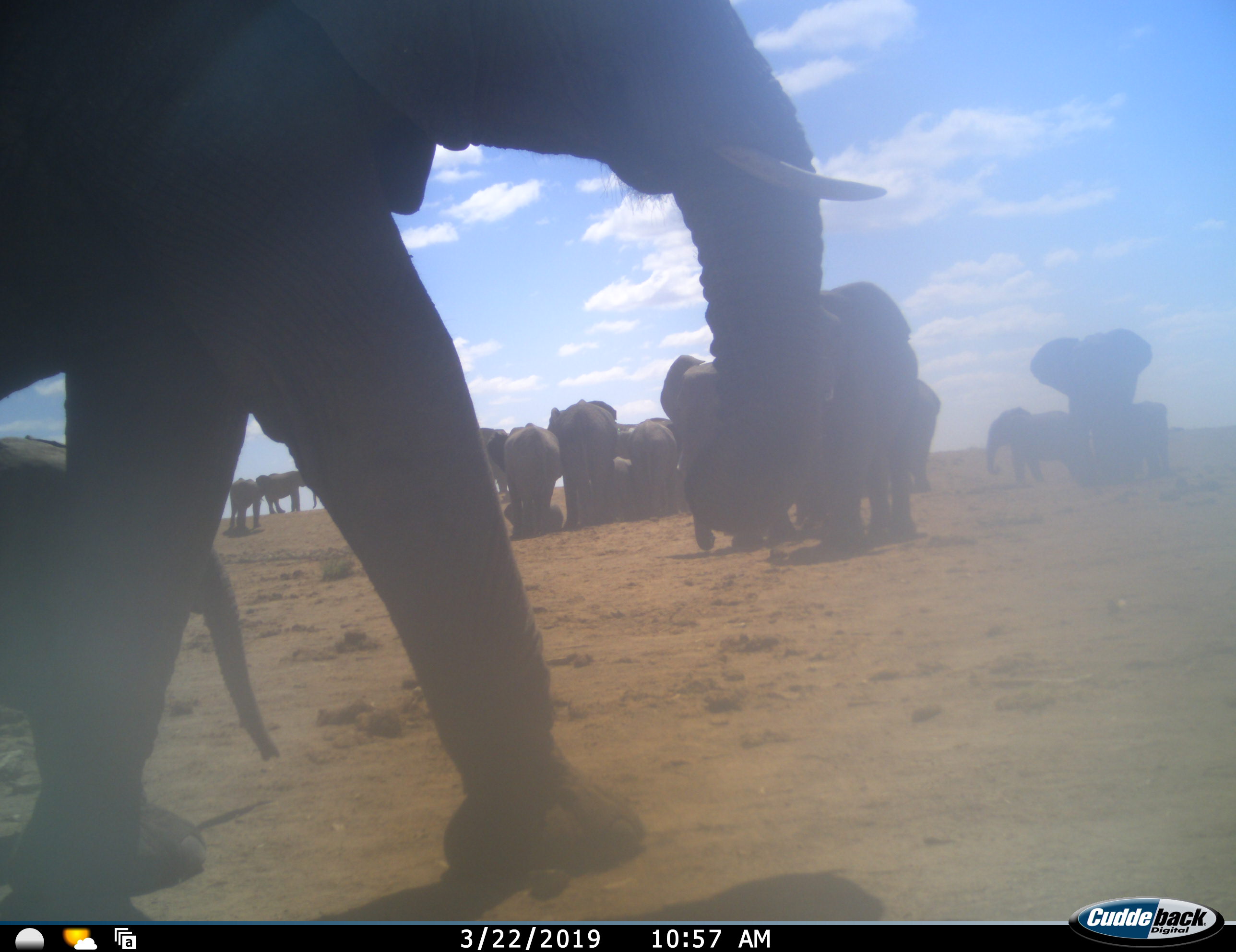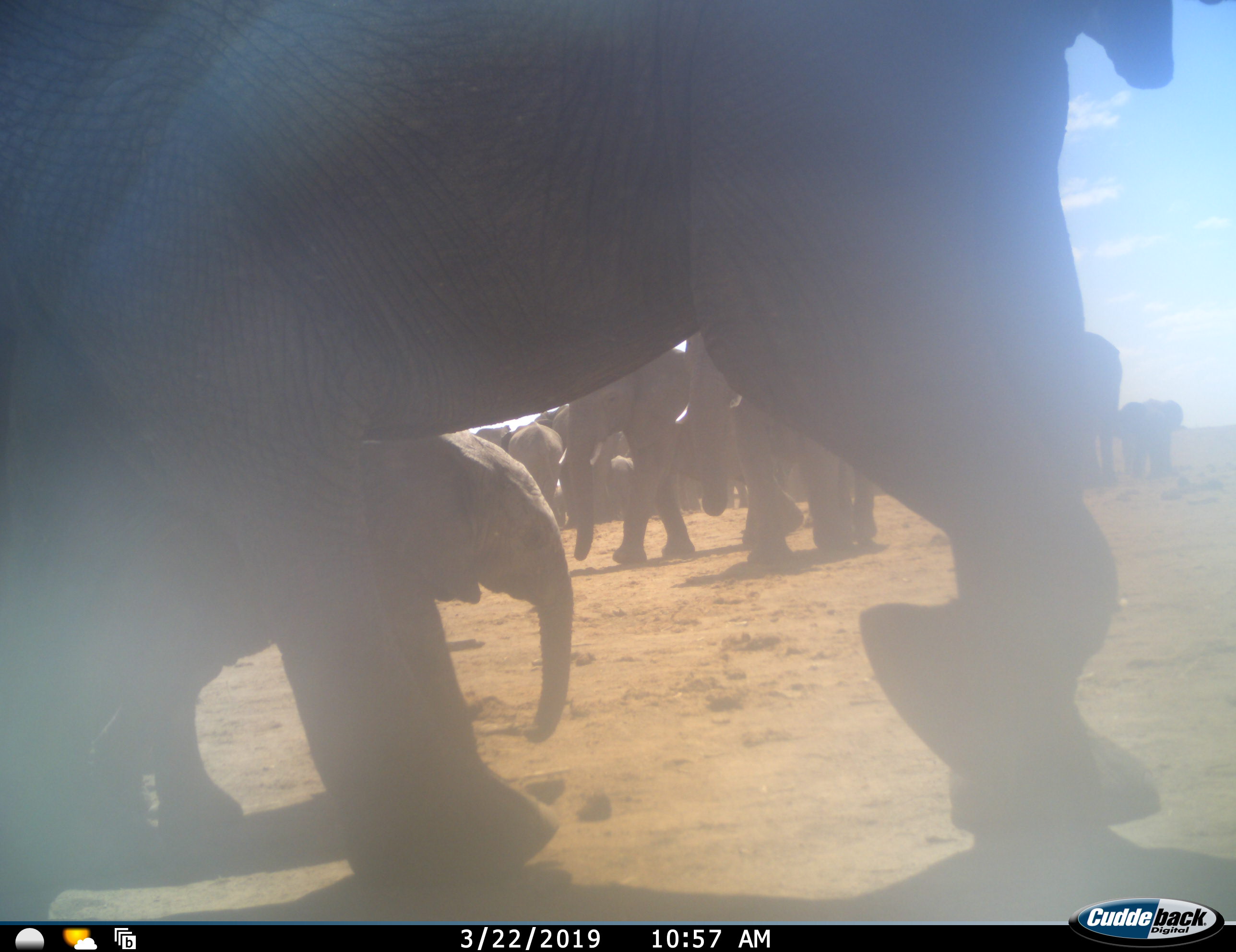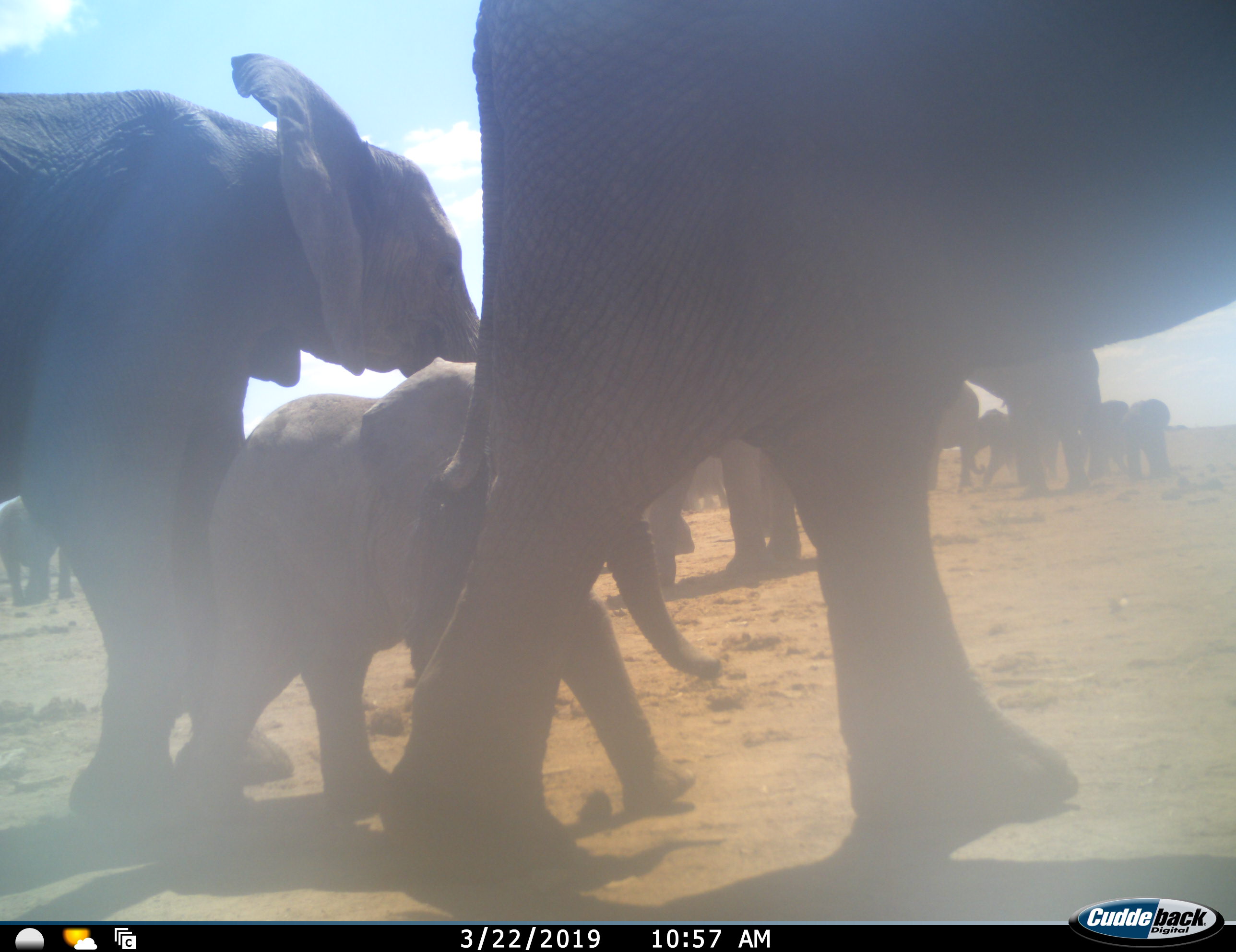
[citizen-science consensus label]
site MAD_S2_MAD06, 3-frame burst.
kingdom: Animalia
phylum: Chordata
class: Mammalia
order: Proboscidea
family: Elephantidae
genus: Loxodonta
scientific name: Loxodonta africana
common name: african bush elephant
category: elephant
Elephant (african bush elephant) (Loxodonta africana), count 11-50. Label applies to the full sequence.